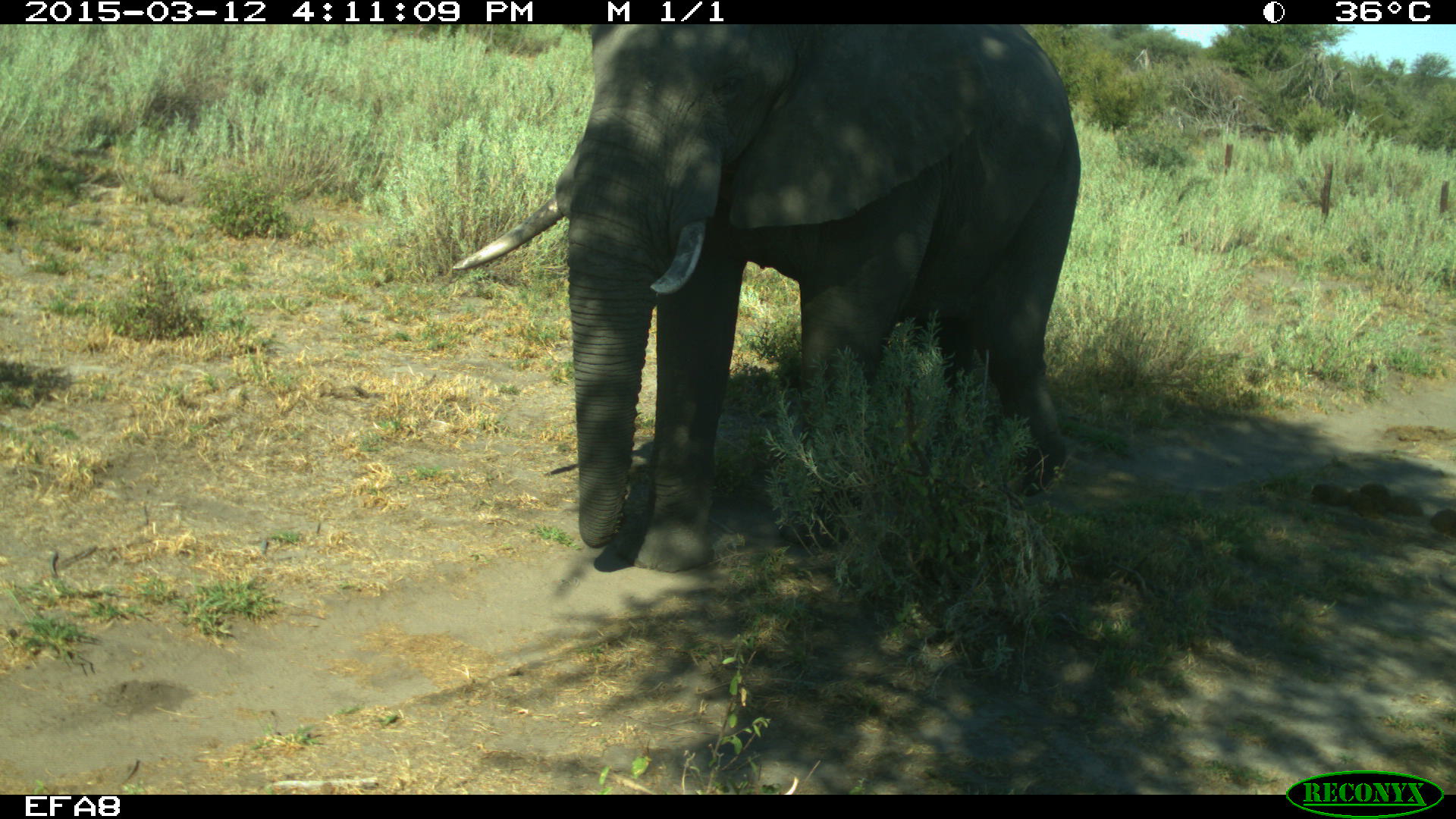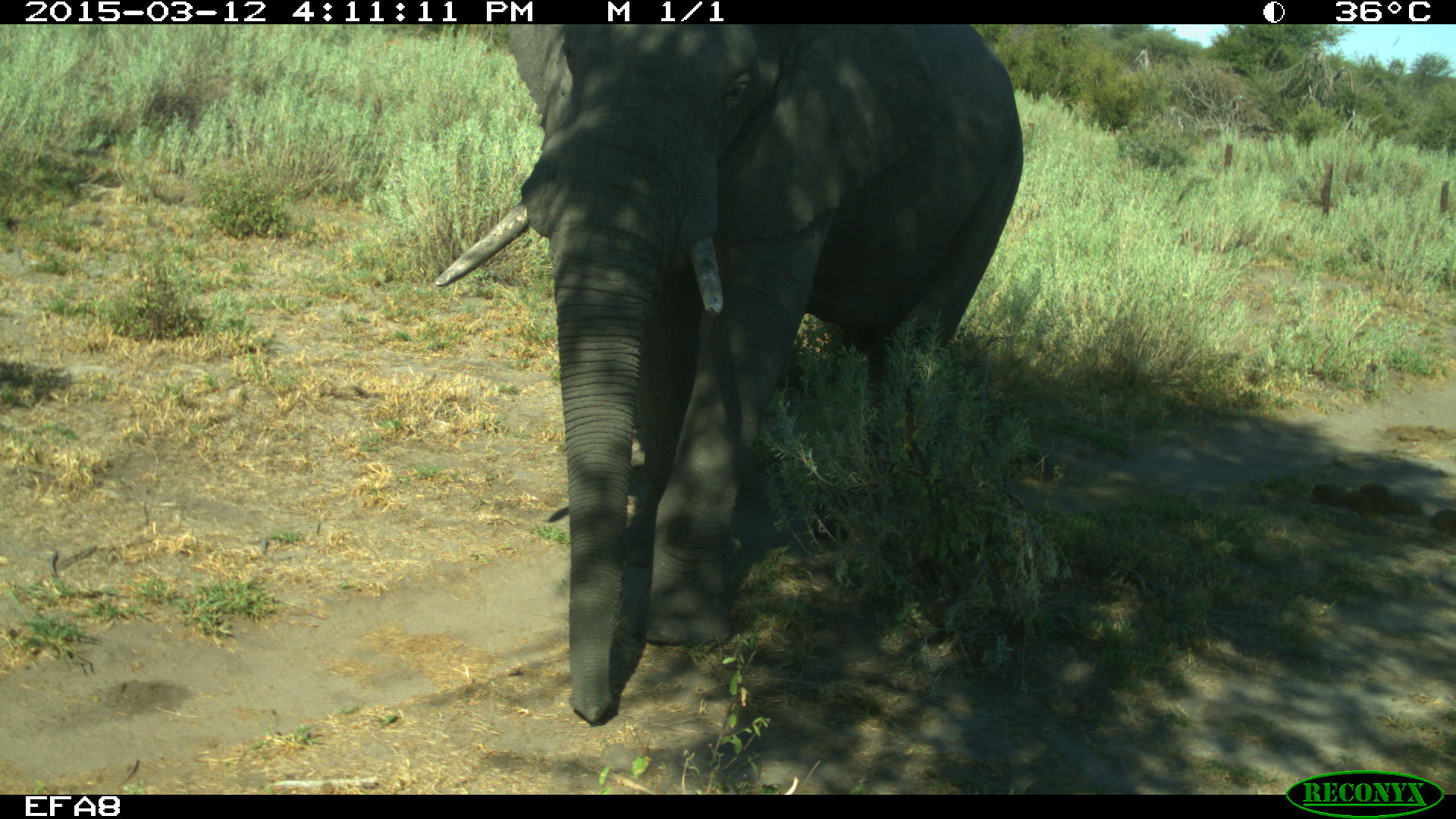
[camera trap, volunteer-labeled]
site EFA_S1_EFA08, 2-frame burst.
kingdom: Animalia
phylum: Chordata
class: Mammalia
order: Proboscidea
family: Elephantidae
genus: Loxodonta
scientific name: Loxodonta africana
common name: african bush elephant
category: elephant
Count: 1.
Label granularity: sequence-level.